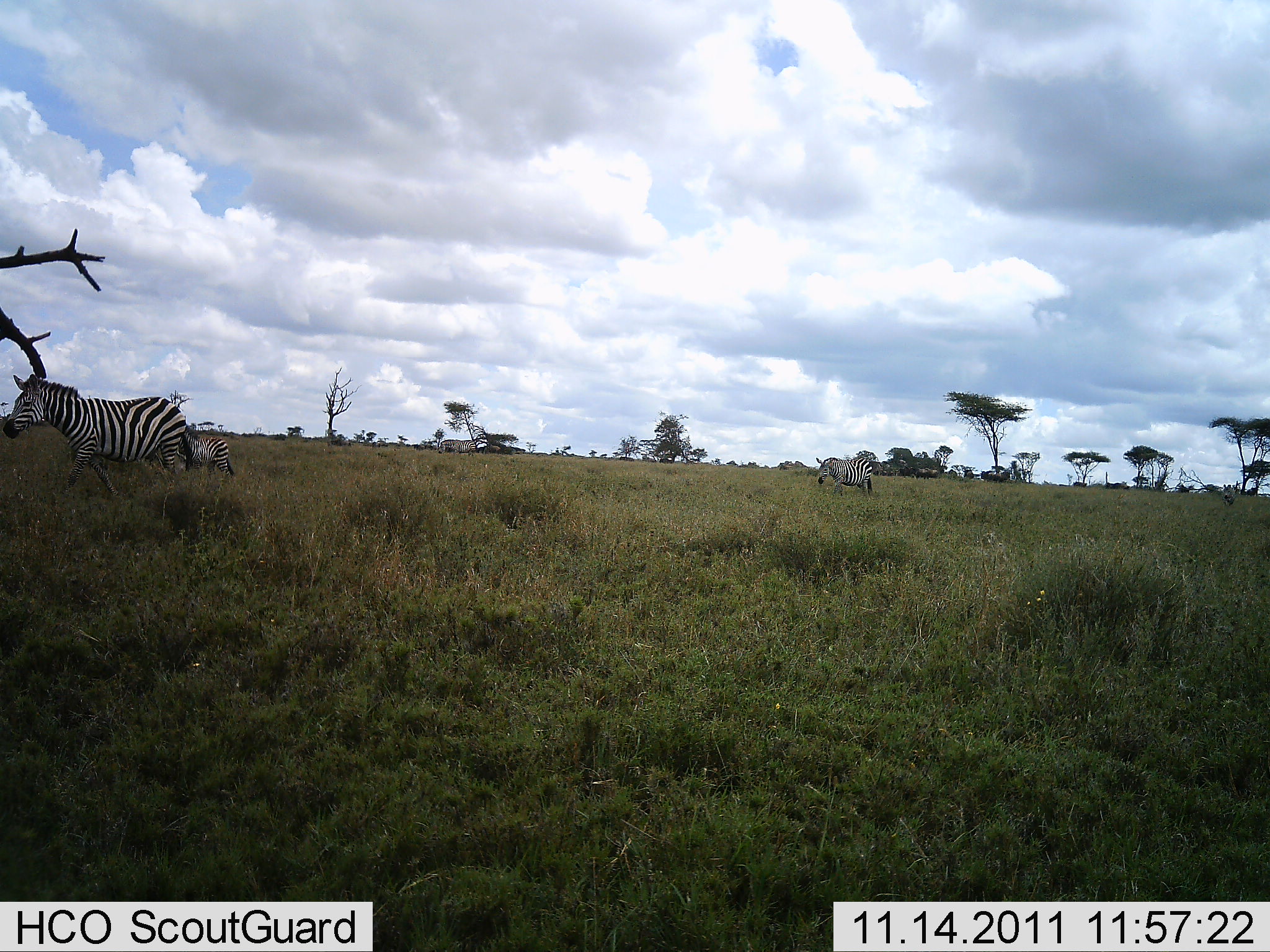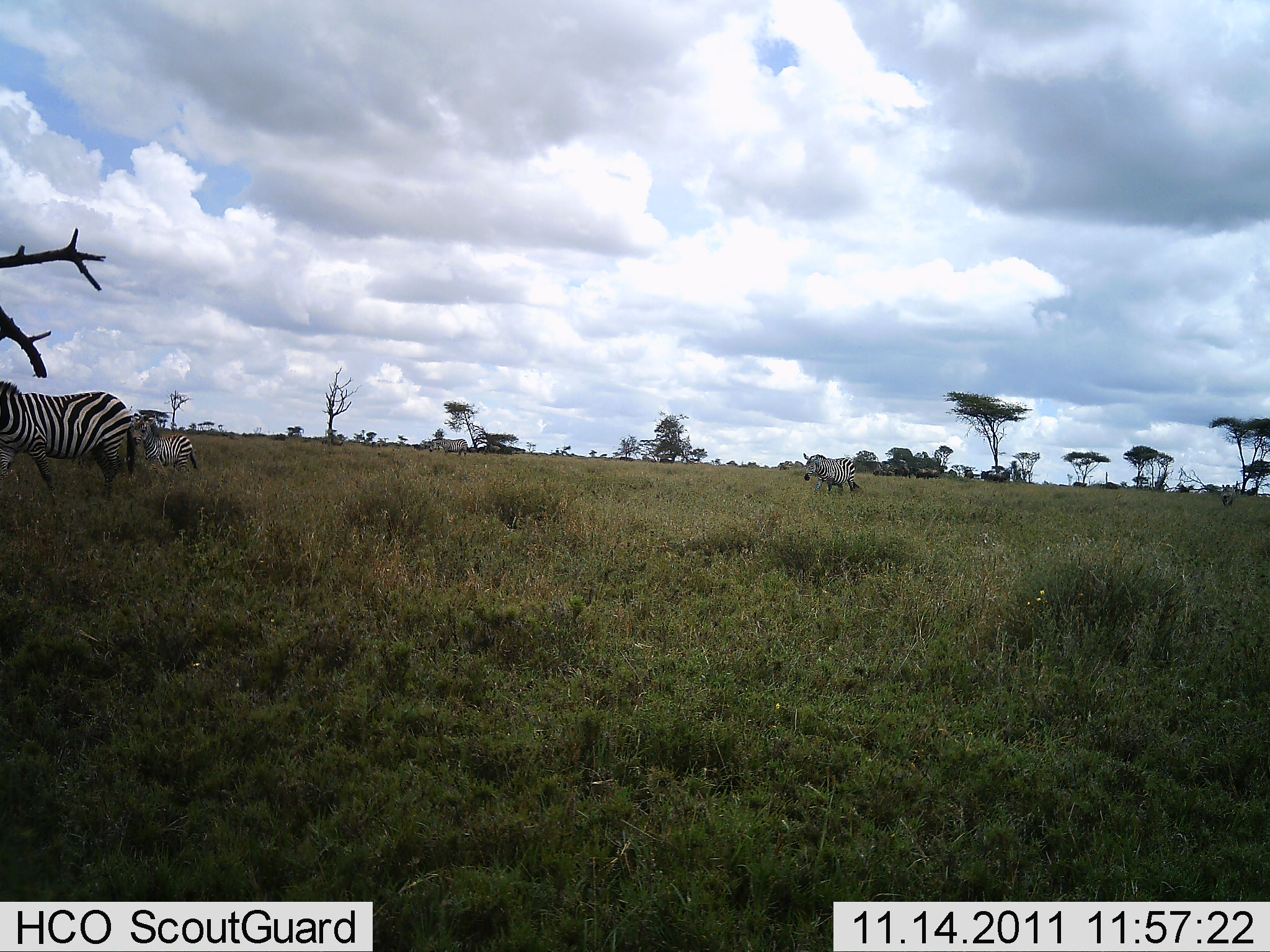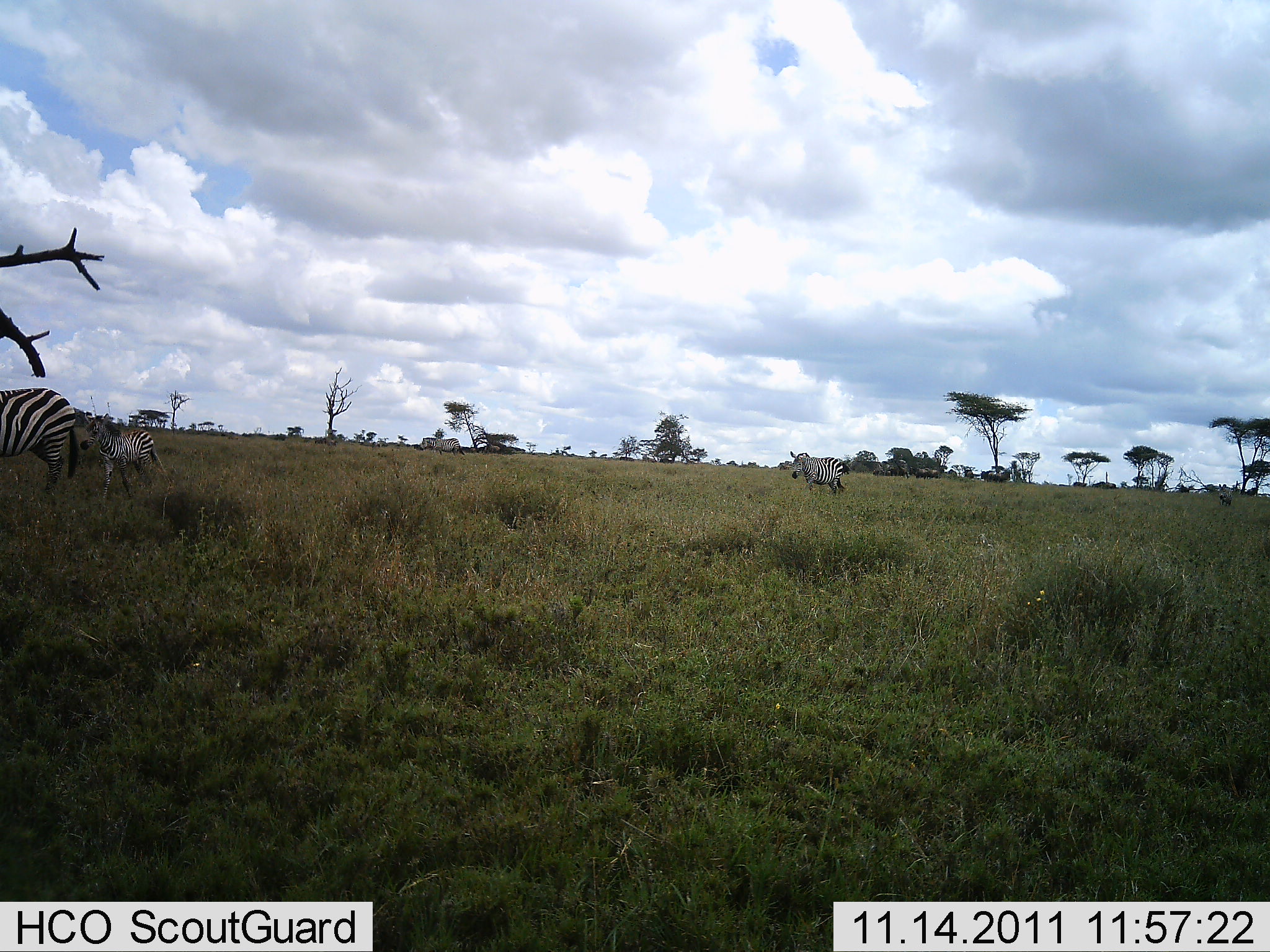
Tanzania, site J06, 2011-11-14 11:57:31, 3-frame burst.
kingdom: Animalia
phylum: Chordata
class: Mammalia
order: Perissodactyla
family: Equidae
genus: Equus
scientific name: Equus quagga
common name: plains zebra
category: zebra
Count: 4.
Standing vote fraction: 9%.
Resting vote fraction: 0%.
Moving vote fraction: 82%.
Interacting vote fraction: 0%.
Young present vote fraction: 45%.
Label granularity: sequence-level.